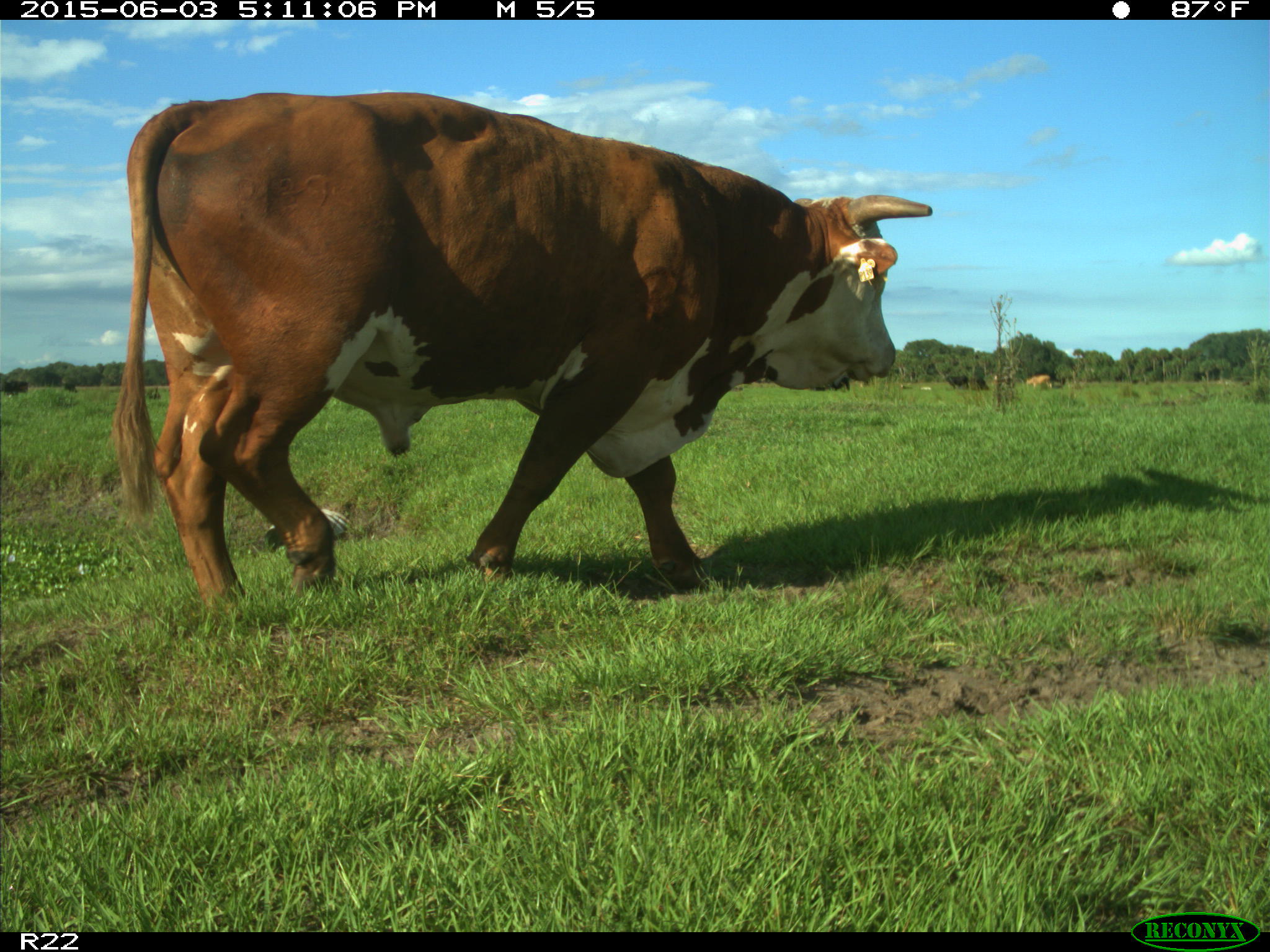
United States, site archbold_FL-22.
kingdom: Animalia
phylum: Chordata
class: Mammalia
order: Artiodactyla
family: Bovidae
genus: Bos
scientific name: Bos taurus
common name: domestic cow